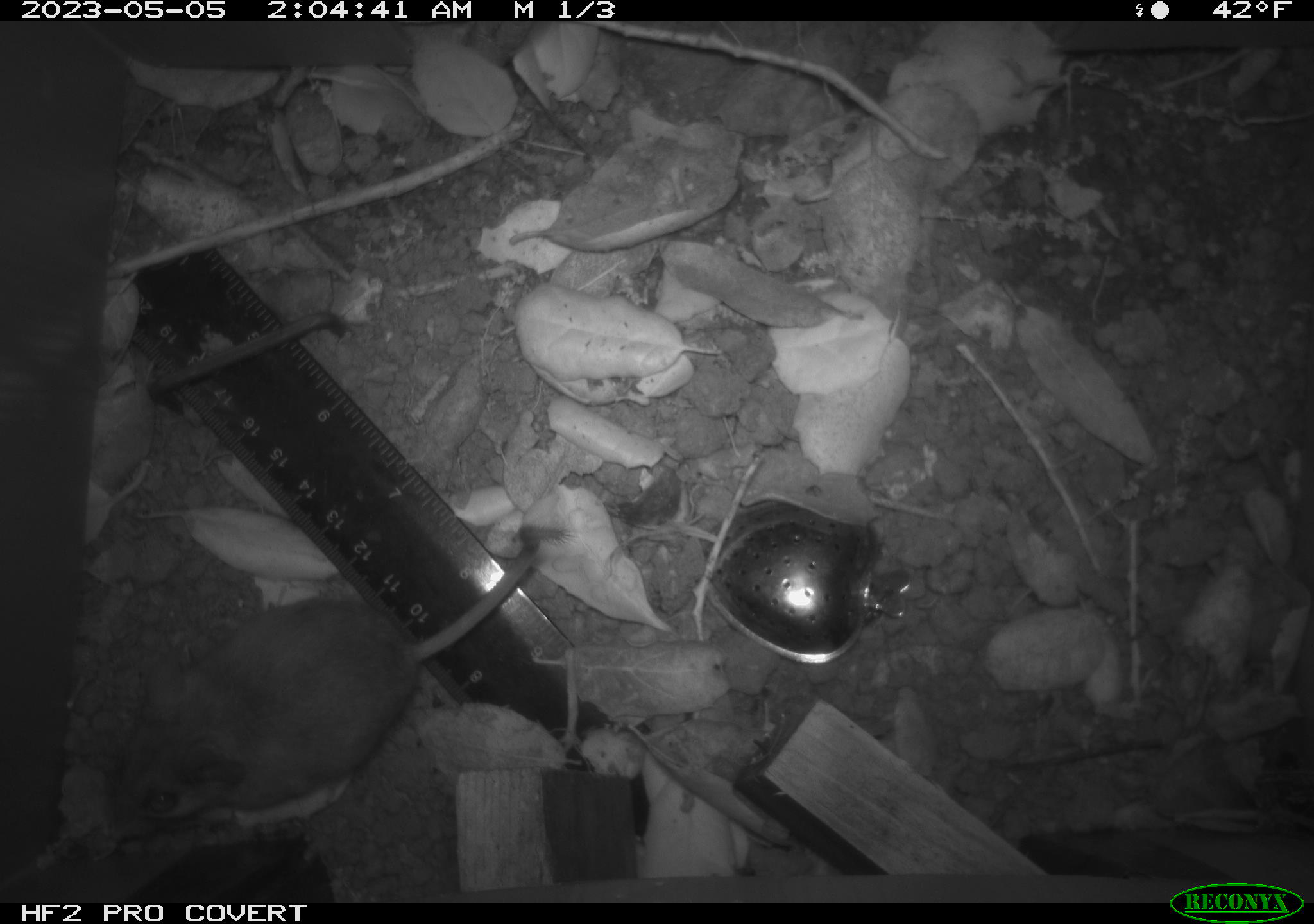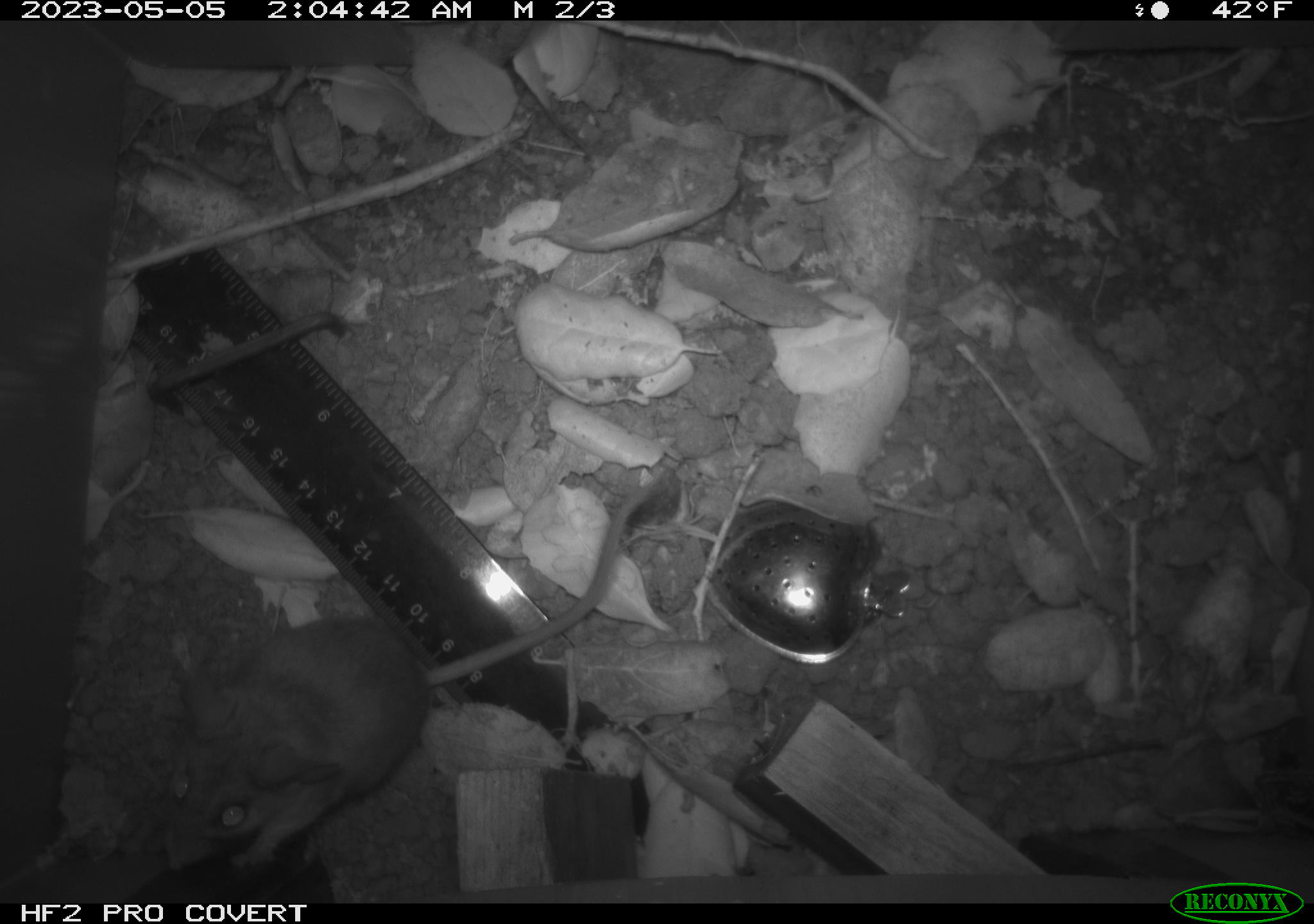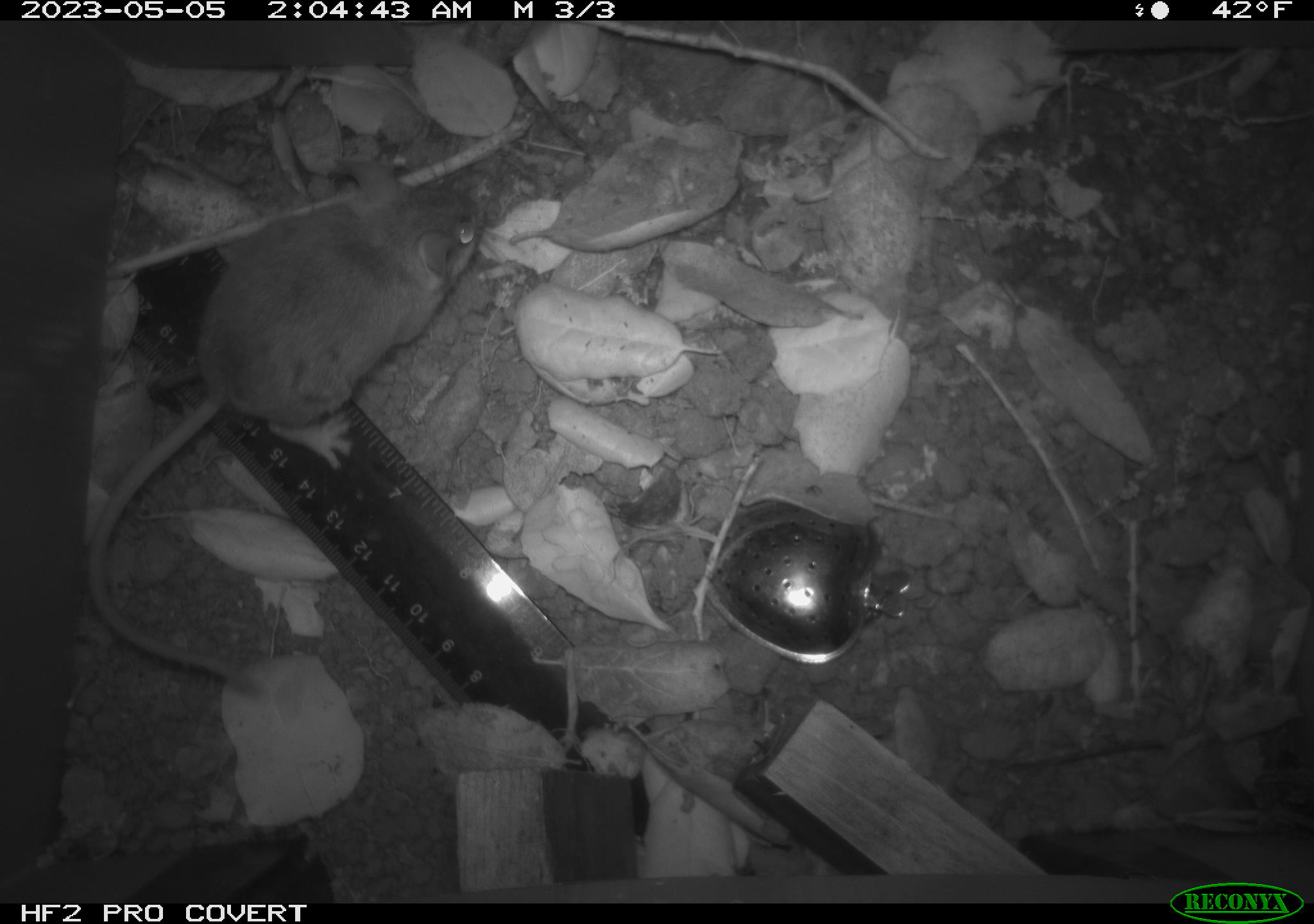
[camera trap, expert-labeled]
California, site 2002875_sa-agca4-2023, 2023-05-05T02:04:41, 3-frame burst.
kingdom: Animalia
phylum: Chordata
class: Mammalia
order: Rodentia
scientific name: Rodentia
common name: mouse species